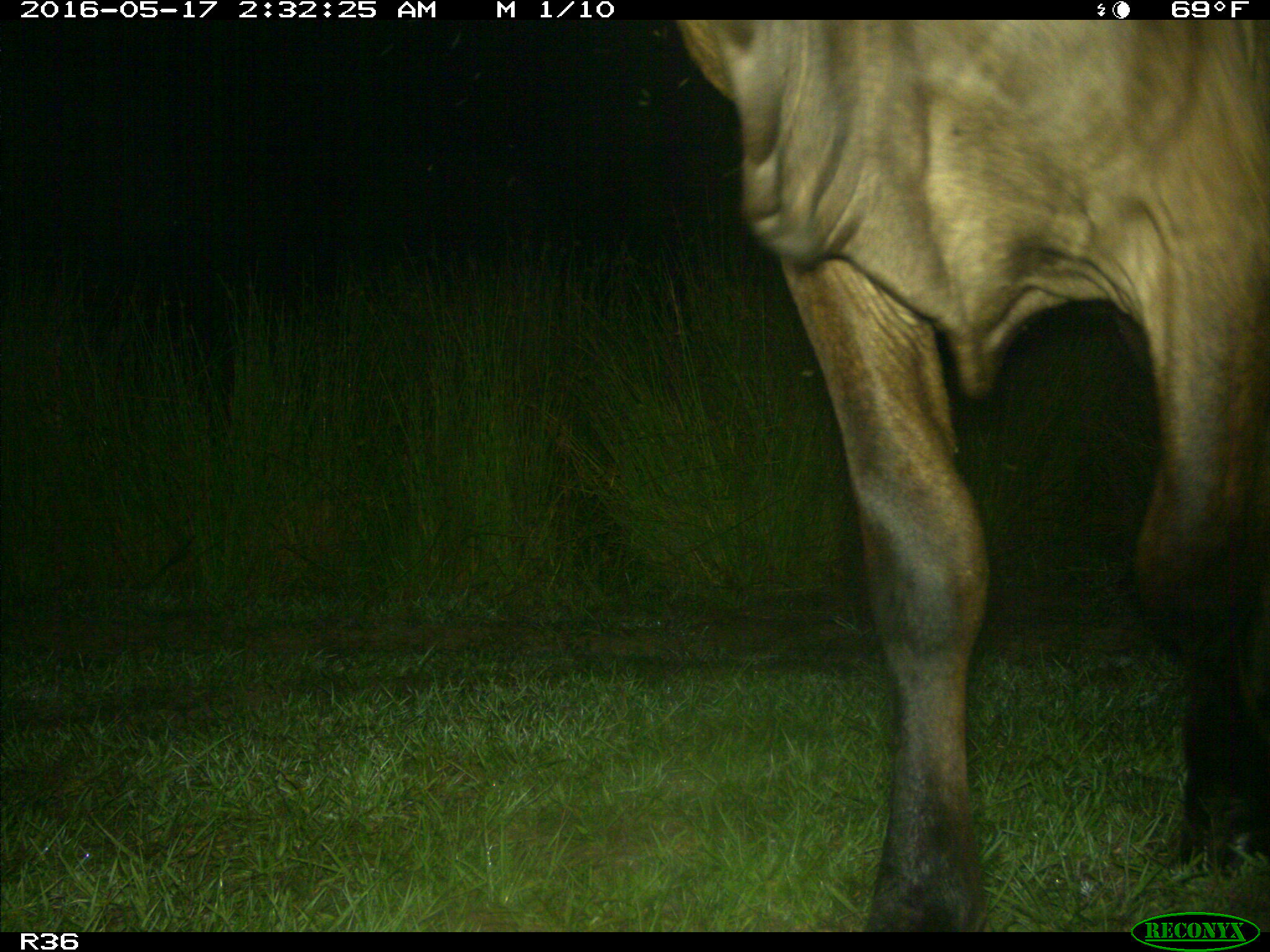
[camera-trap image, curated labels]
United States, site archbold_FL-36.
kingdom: Animalia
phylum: Chordata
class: Mammalia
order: Artiodactyla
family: Bovidae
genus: Bos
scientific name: Bos taurus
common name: domestic cow